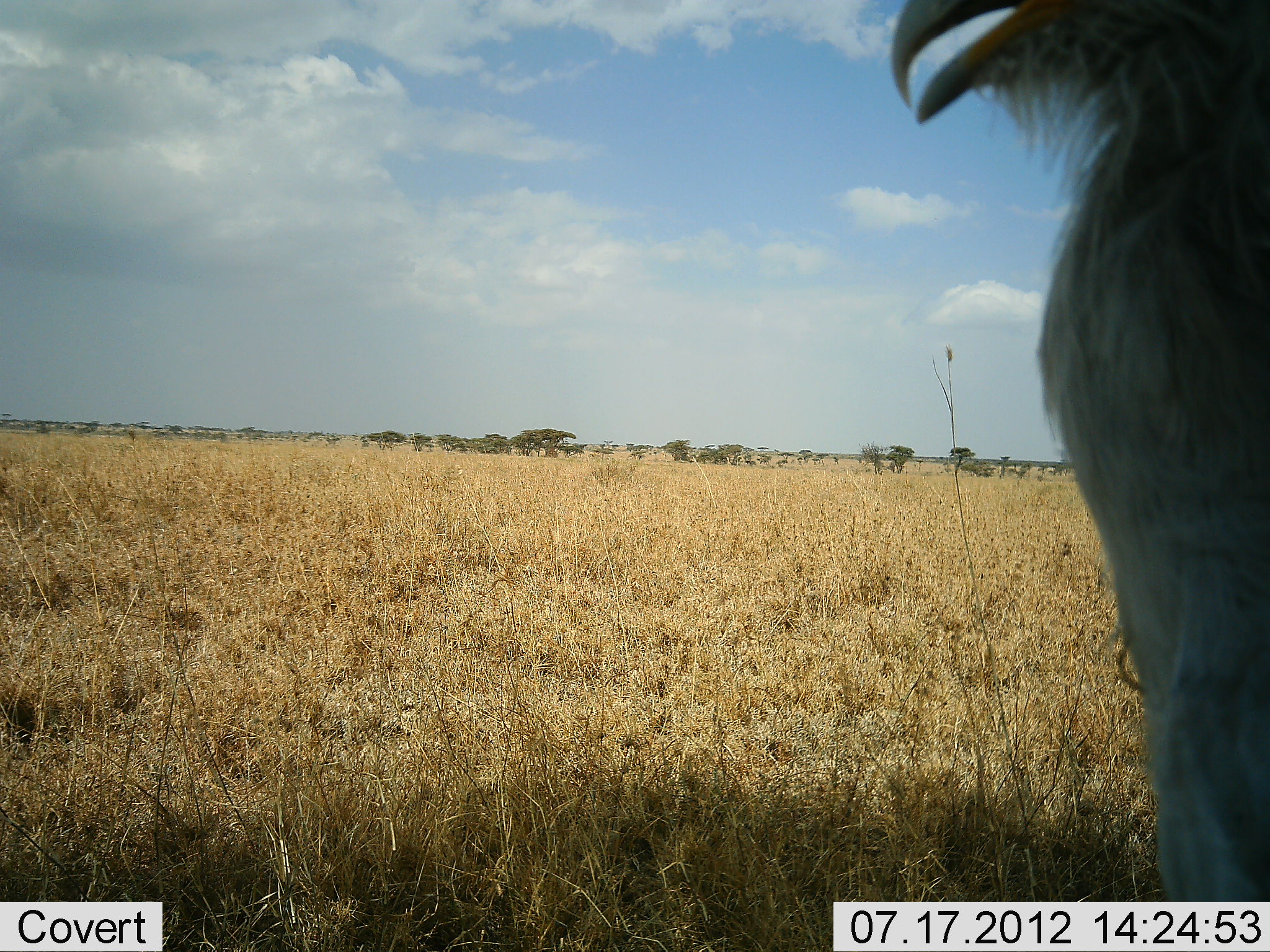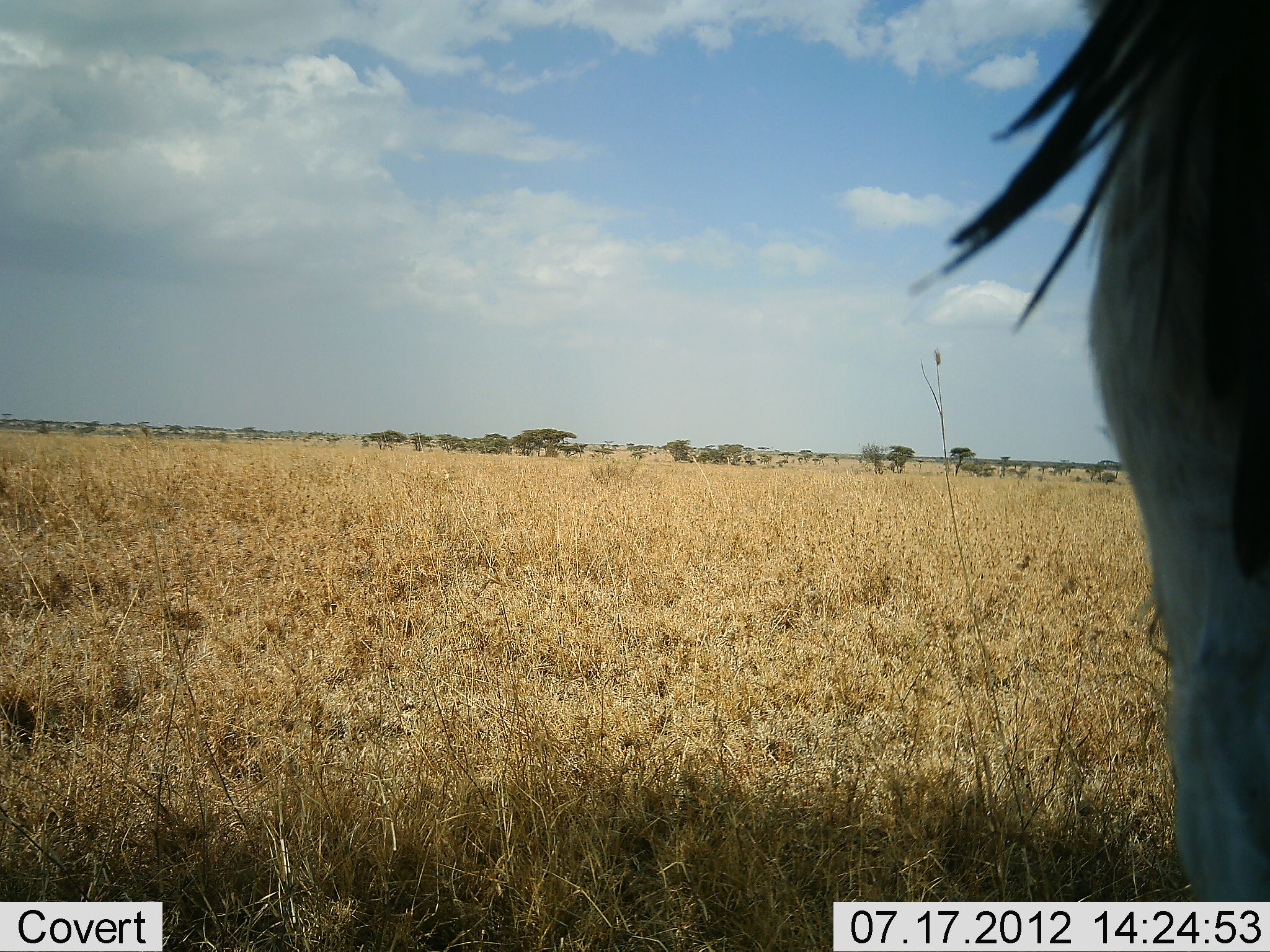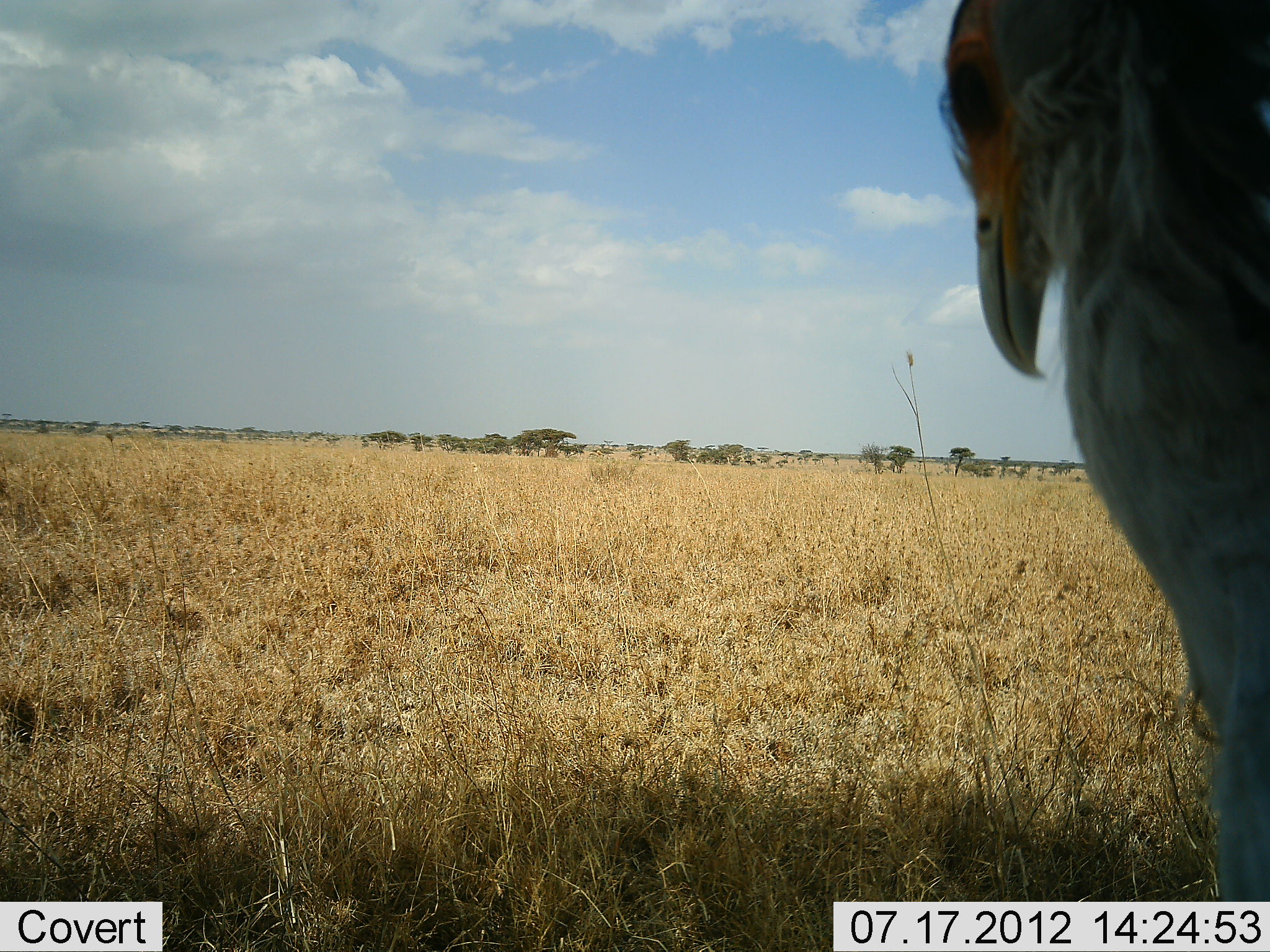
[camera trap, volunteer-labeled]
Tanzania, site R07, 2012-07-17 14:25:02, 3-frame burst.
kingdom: Animalia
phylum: Chordata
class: Aves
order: Accipitriformes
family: Sagittariidae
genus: Sagittarius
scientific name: Sagittarius serpentarius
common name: secretary bird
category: secretarybird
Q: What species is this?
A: Secretarybird (secretary bird) (Sagittarius serpentarius).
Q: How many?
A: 1.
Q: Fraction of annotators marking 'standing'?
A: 90%.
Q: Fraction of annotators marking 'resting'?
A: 0%.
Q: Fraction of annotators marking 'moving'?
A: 10%.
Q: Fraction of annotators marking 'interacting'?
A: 0%.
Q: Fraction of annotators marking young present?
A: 0%.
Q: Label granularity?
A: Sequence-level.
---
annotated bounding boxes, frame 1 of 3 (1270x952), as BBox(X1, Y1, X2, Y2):
animal: BBox(870, 0, 1270, 901)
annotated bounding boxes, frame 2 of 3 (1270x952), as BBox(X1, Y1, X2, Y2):
animal: BBox(904, 0, 1270, 900)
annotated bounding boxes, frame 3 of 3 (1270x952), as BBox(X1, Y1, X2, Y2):
animal: BBox(931, 0, 1270, 902)